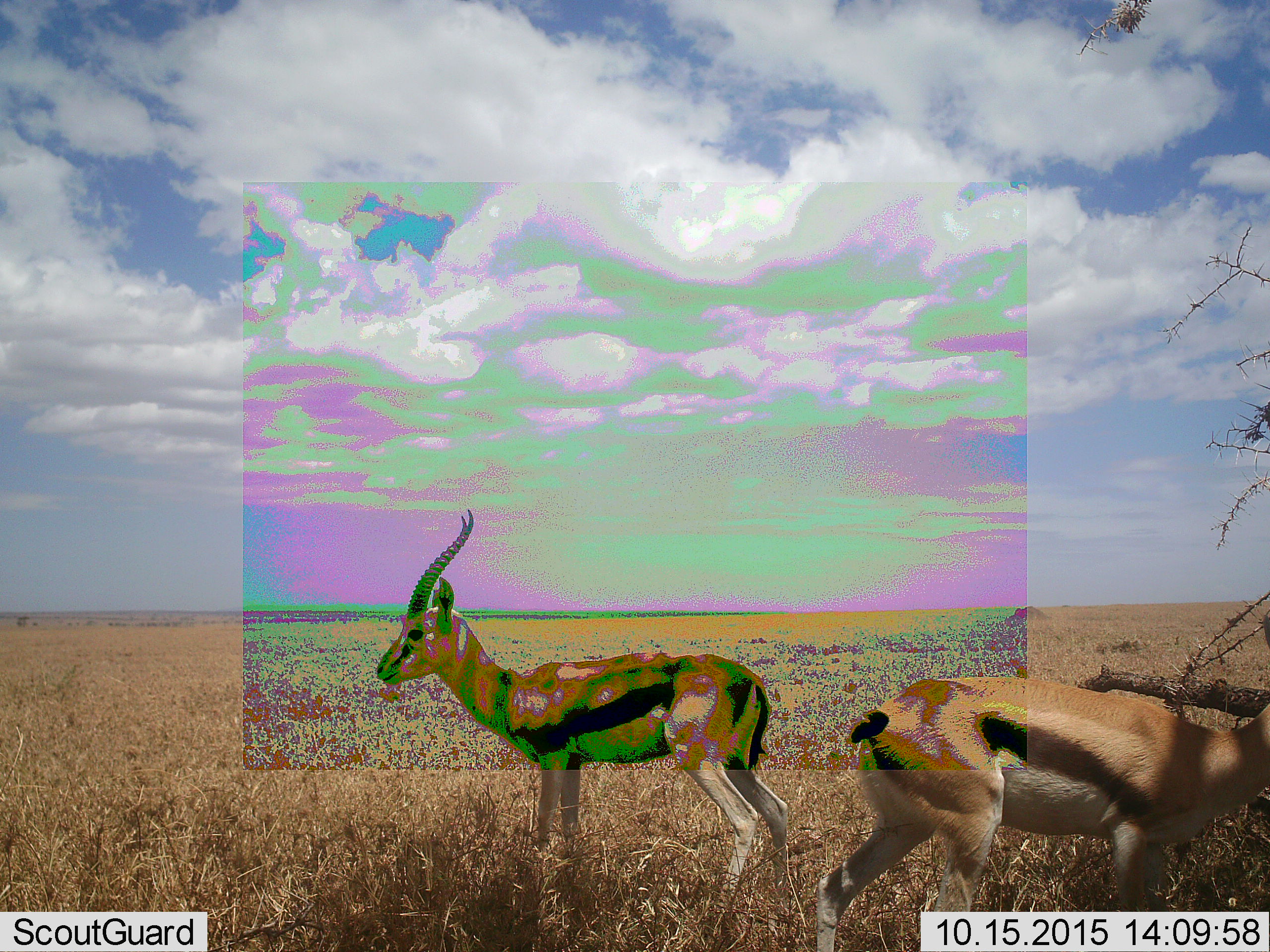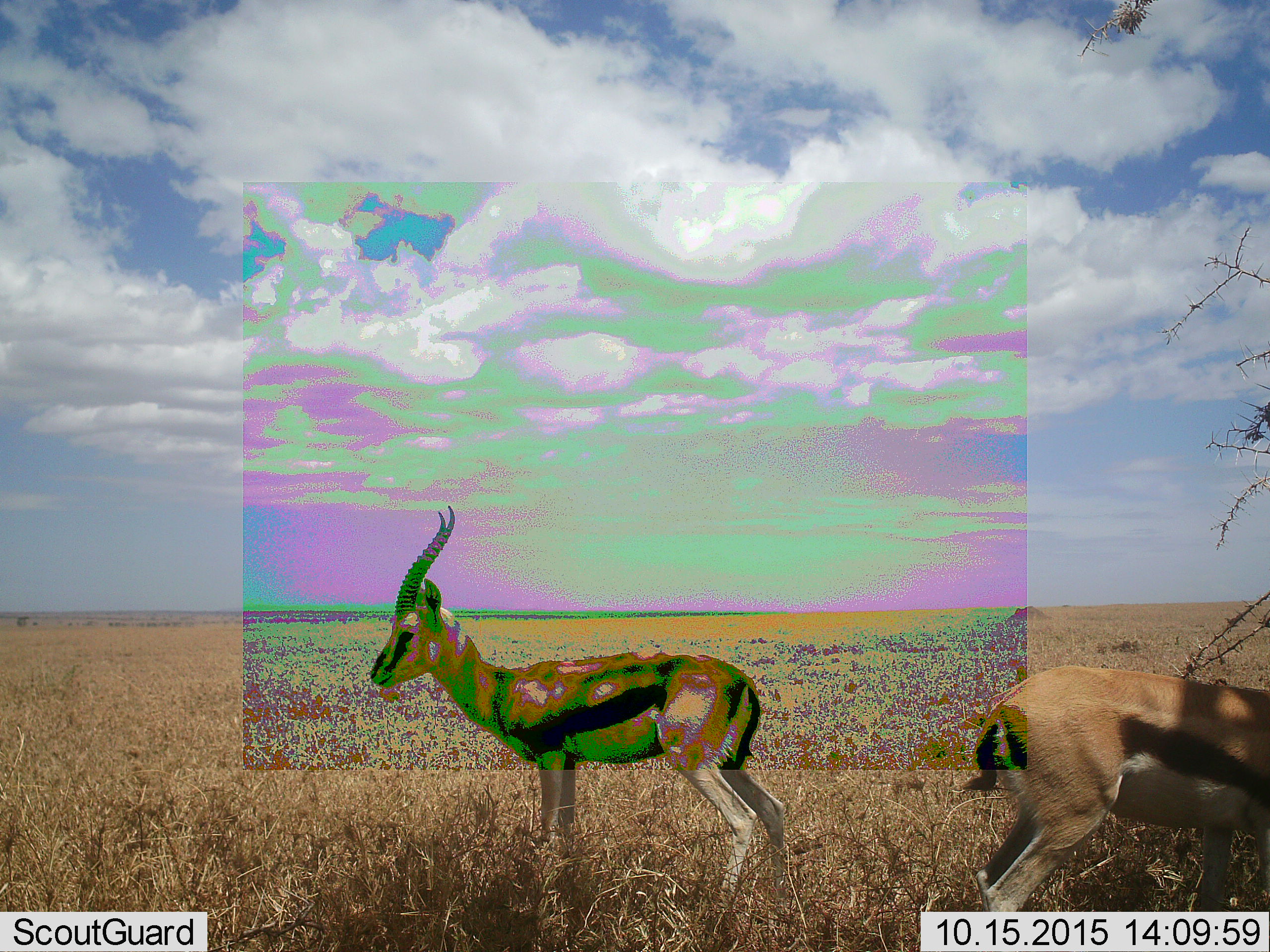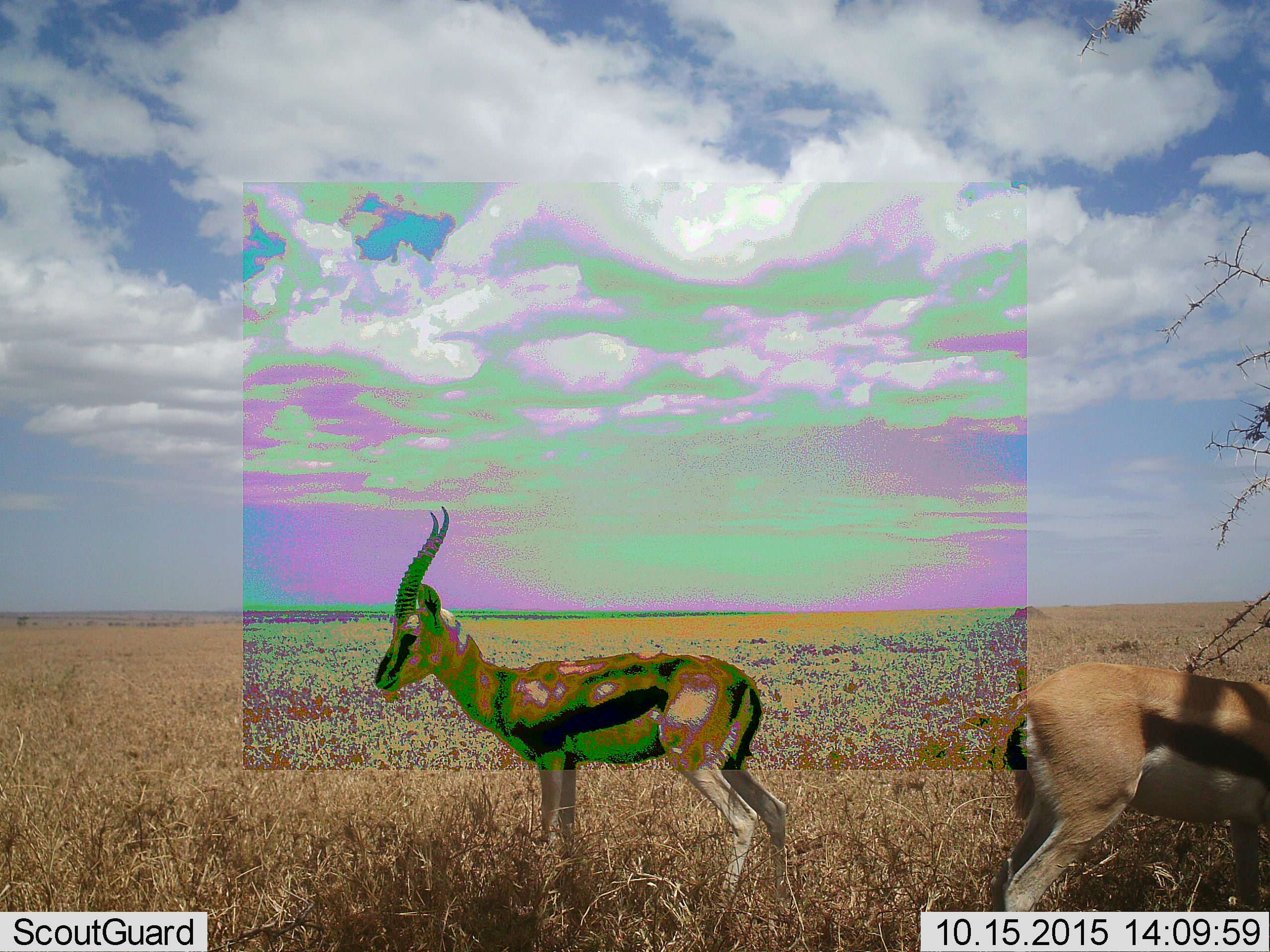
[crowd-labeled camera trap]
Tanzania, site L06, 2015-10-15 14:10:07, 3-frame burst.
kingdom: Animalia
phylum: Chordata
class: Mammalia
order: Artiodactyla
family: Bovidae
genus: Eudorcas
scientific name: Eudorcas thomsonii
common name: thomson's gazelle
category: gazellethomsons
Gazellethomsons (thomson's gazelle) (Eudorcas thomsonii), count 2. Behavior (volunteer vote fractions): standing 89%, resting 0%, moving 56%, interacting 0%. Young present (vote fraction): 0%. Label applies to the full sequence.